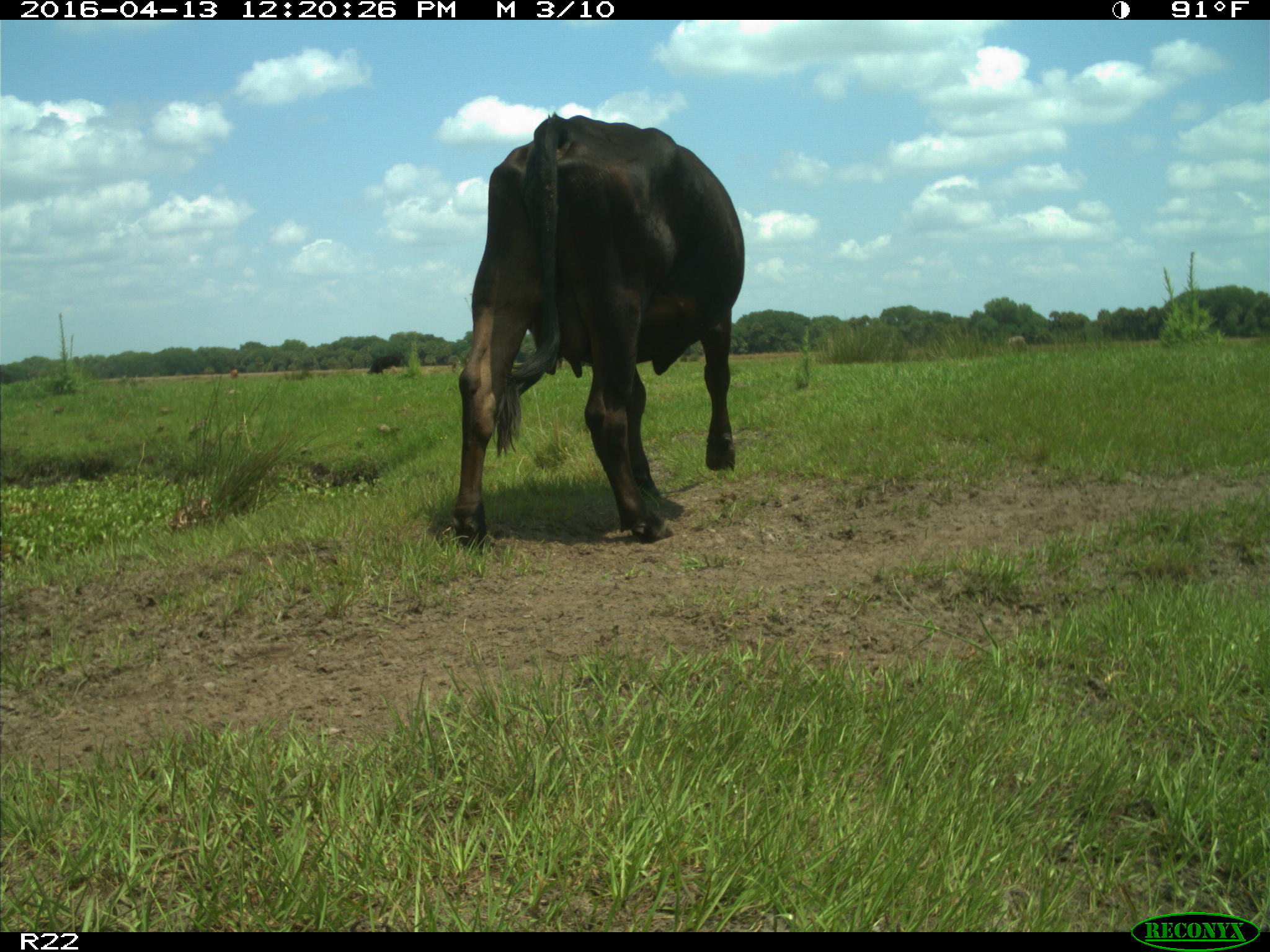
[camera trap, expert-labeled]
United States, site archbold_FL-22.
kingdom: Animalia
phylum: Chordata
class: Mammalia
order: Artiodactyla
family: Bovidae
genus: Bos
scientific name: Bos taurus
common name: domestic cow